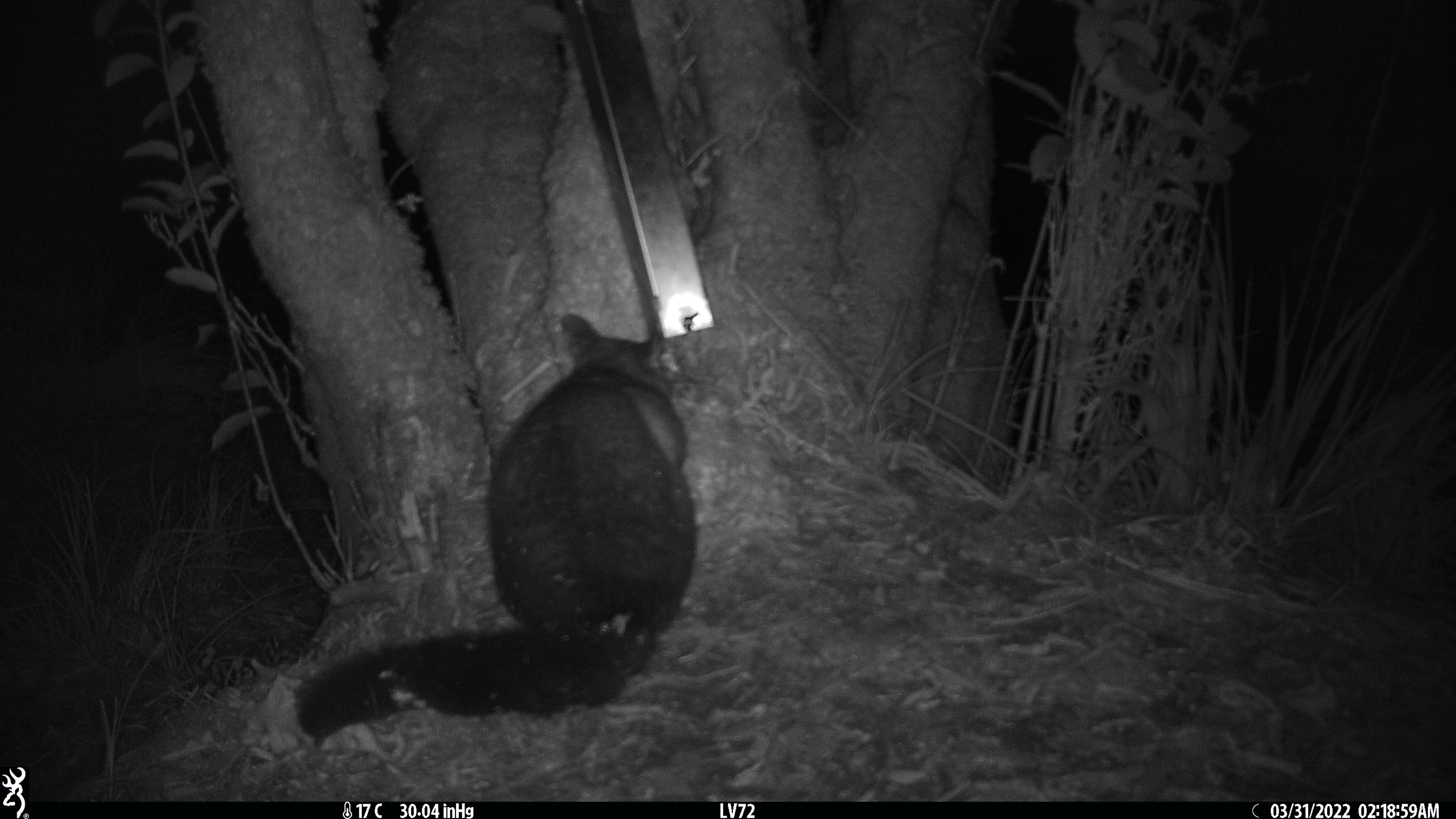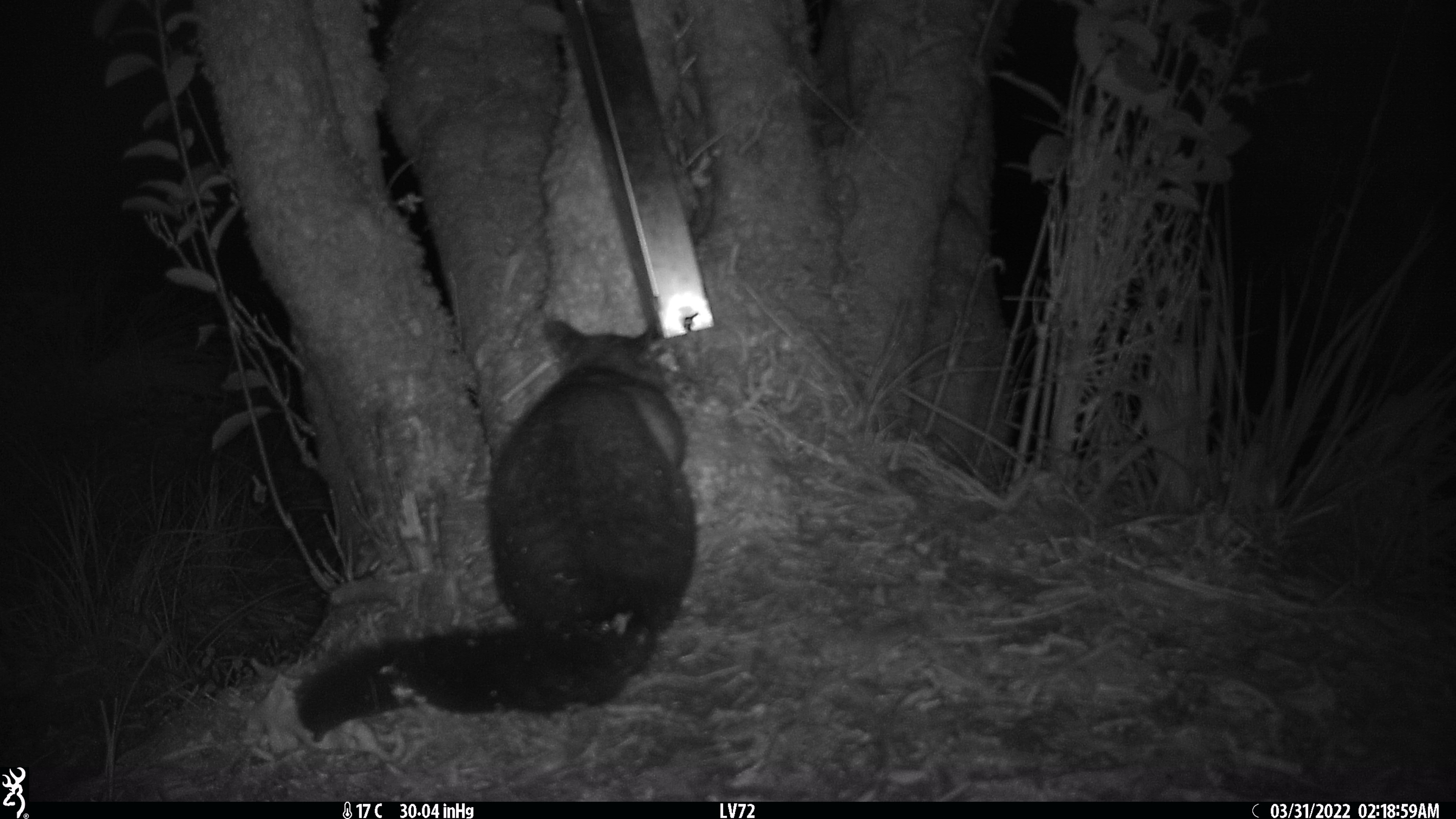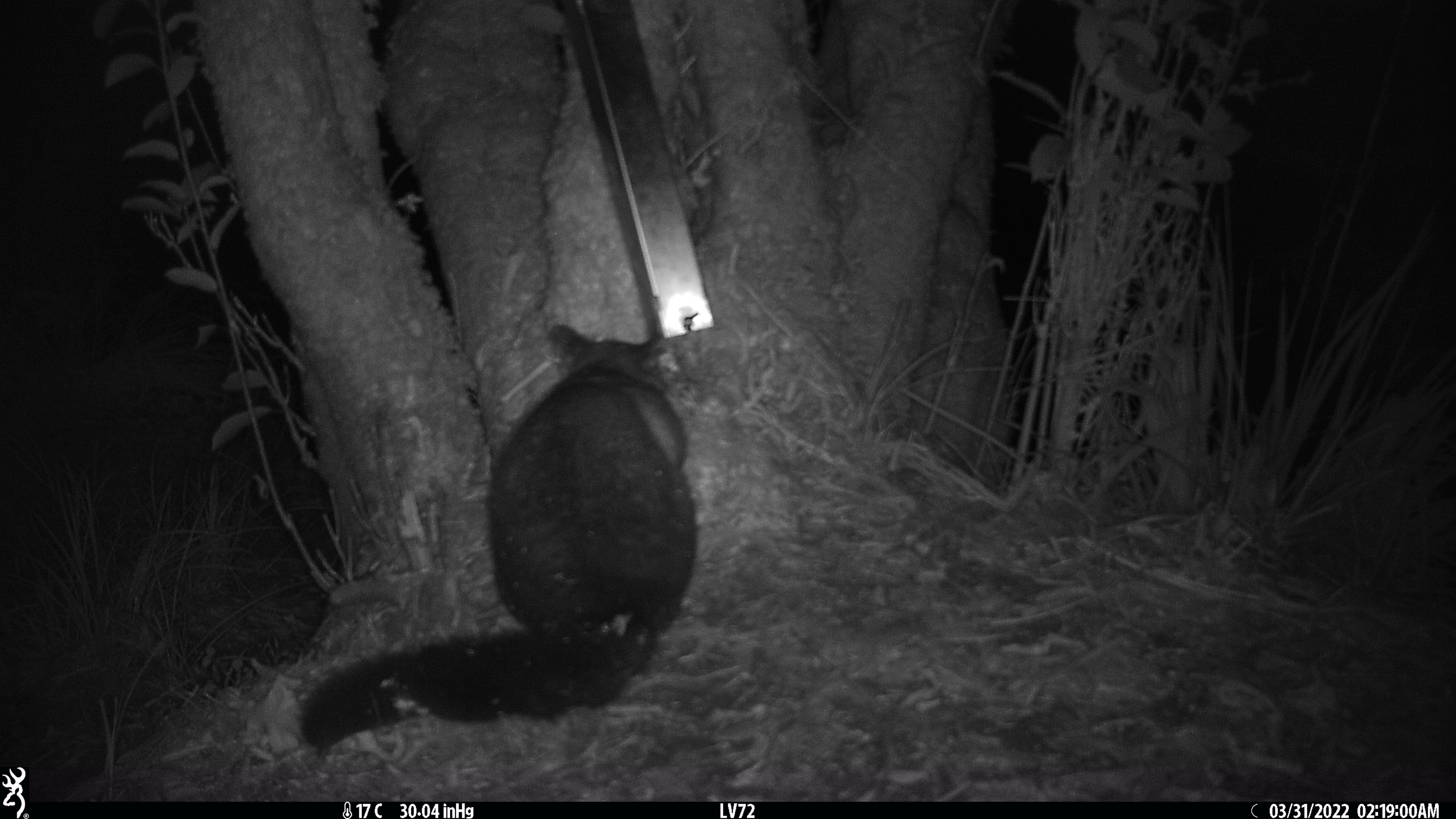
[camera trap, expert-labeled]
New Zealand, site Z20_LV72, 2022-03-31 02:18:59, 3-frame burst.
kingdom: Animalia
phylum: Chordata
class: Mammalia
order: Diprotodontia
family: Phalangeridae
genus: Trichosurus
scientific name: Trichosurus vulpecula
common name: common brushtail possum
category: possum